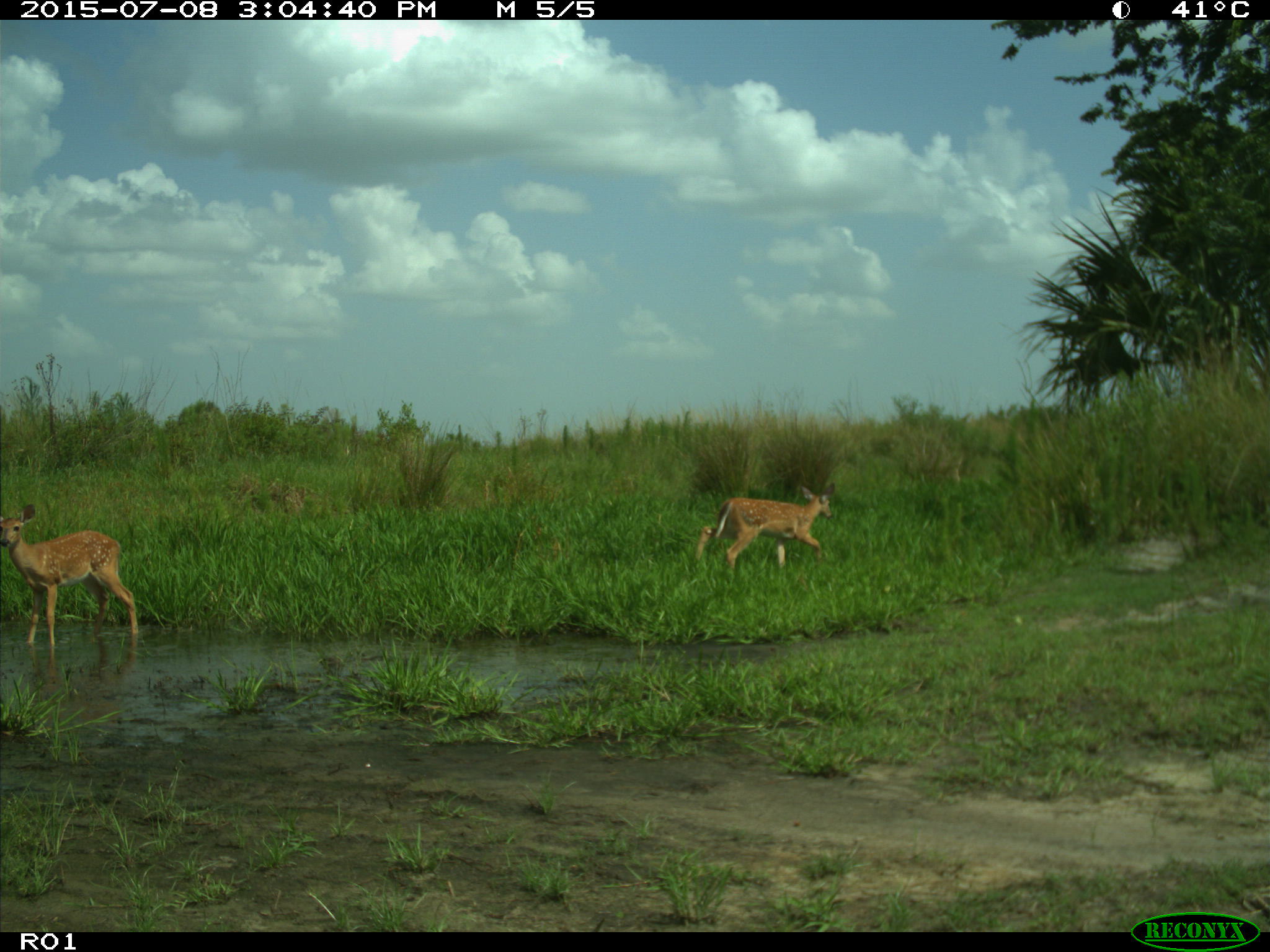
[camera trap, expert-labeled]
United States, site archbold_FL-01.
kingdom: Animalia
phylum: Chordata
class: Mammalia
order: Artiodactyla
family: Cervidae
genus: Odocoileus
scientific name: Odocoileus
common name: deer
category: unidentified deer